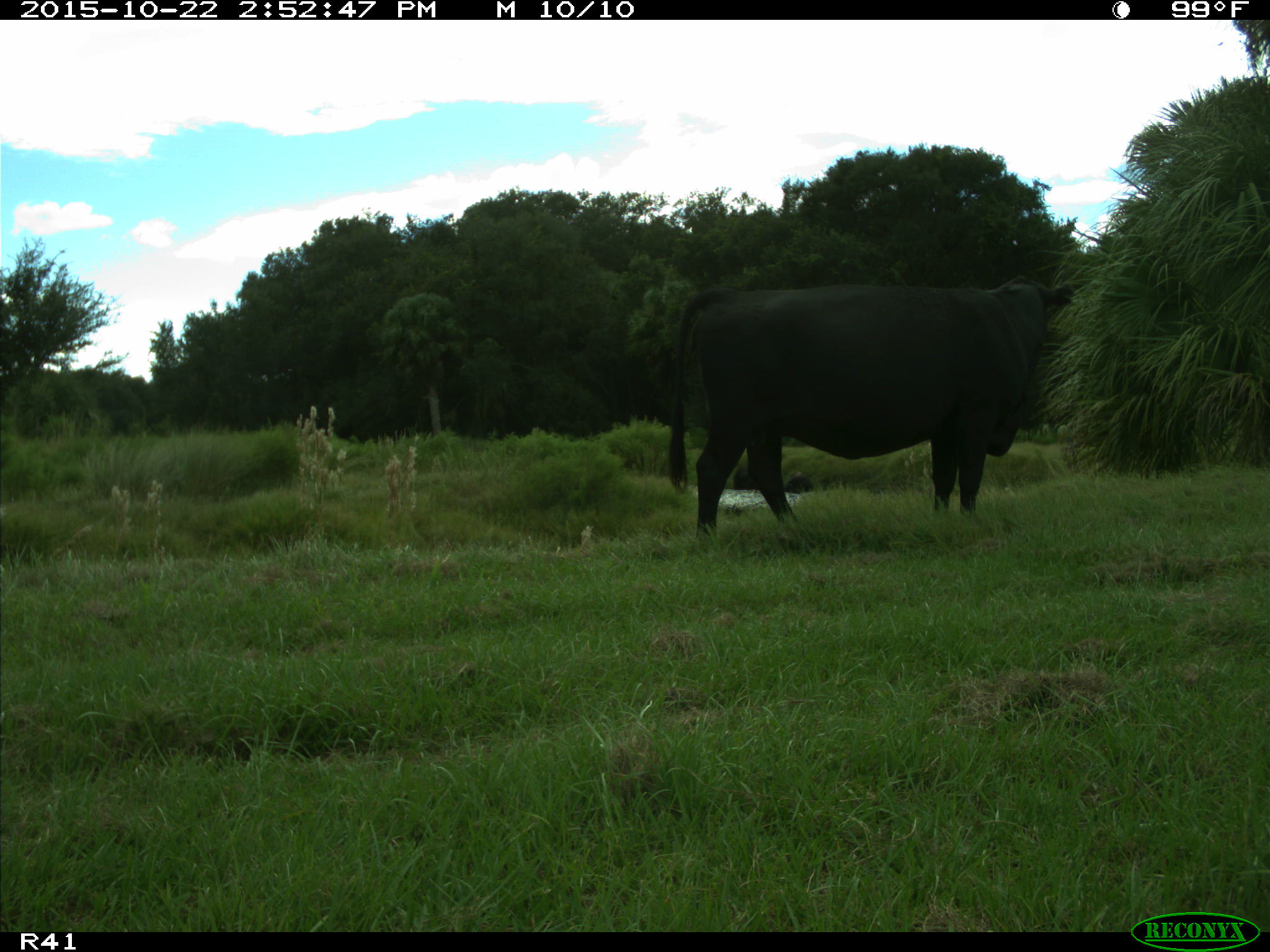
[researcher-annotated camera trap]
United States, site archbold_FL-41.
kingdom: Animalia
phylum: Chordata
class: Mammalia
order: Artiodactyla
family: Bovidae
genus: Bos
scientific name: Bos taurus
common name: domestic cow